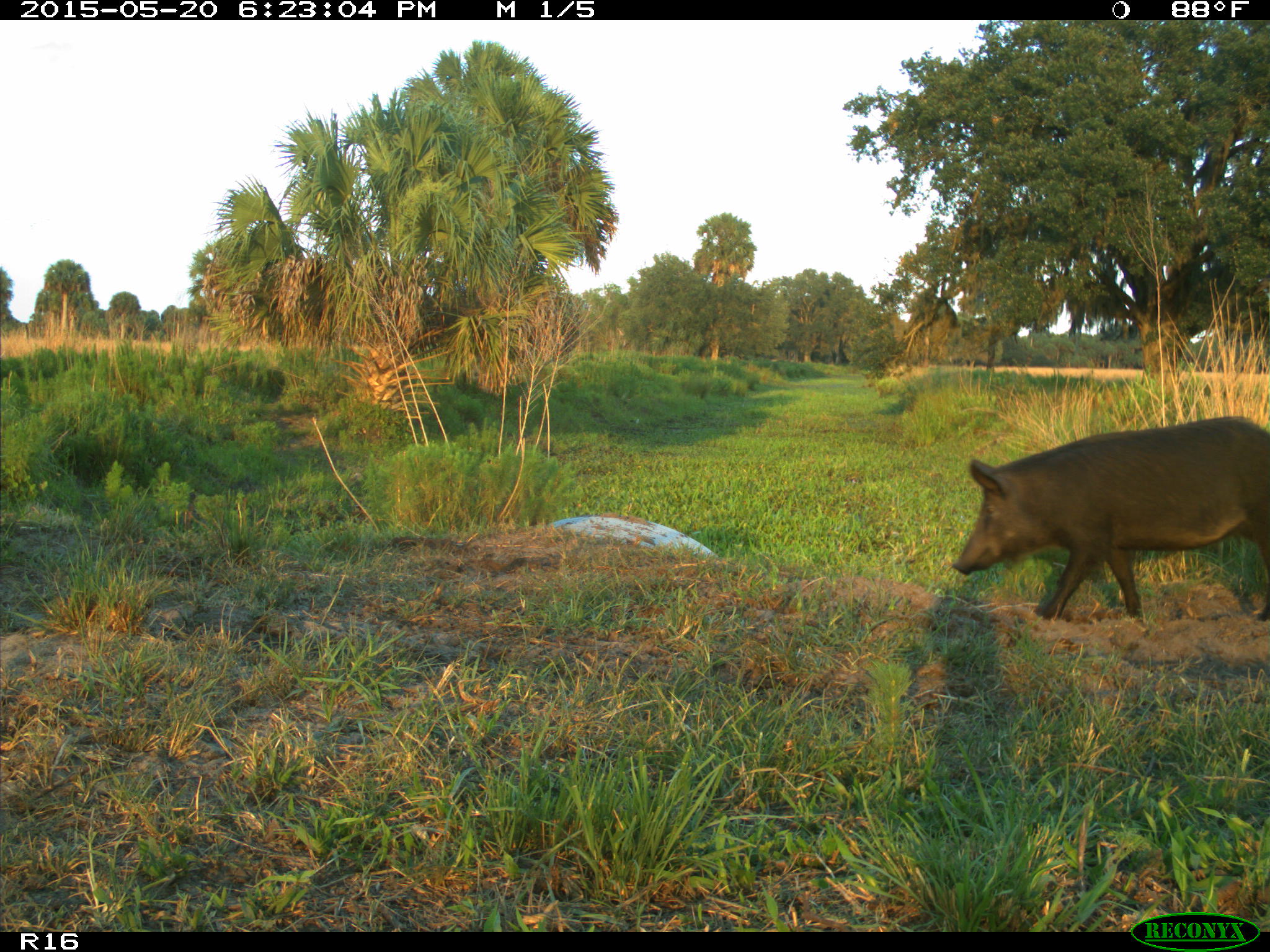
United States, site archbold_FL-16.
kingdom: Animalia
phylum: Chordata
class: Mammalia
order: Artiodactyla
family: Suidae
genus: Sus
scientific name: Sus scrofa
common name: wild boar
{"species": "Sus scrofa (wild boar)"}